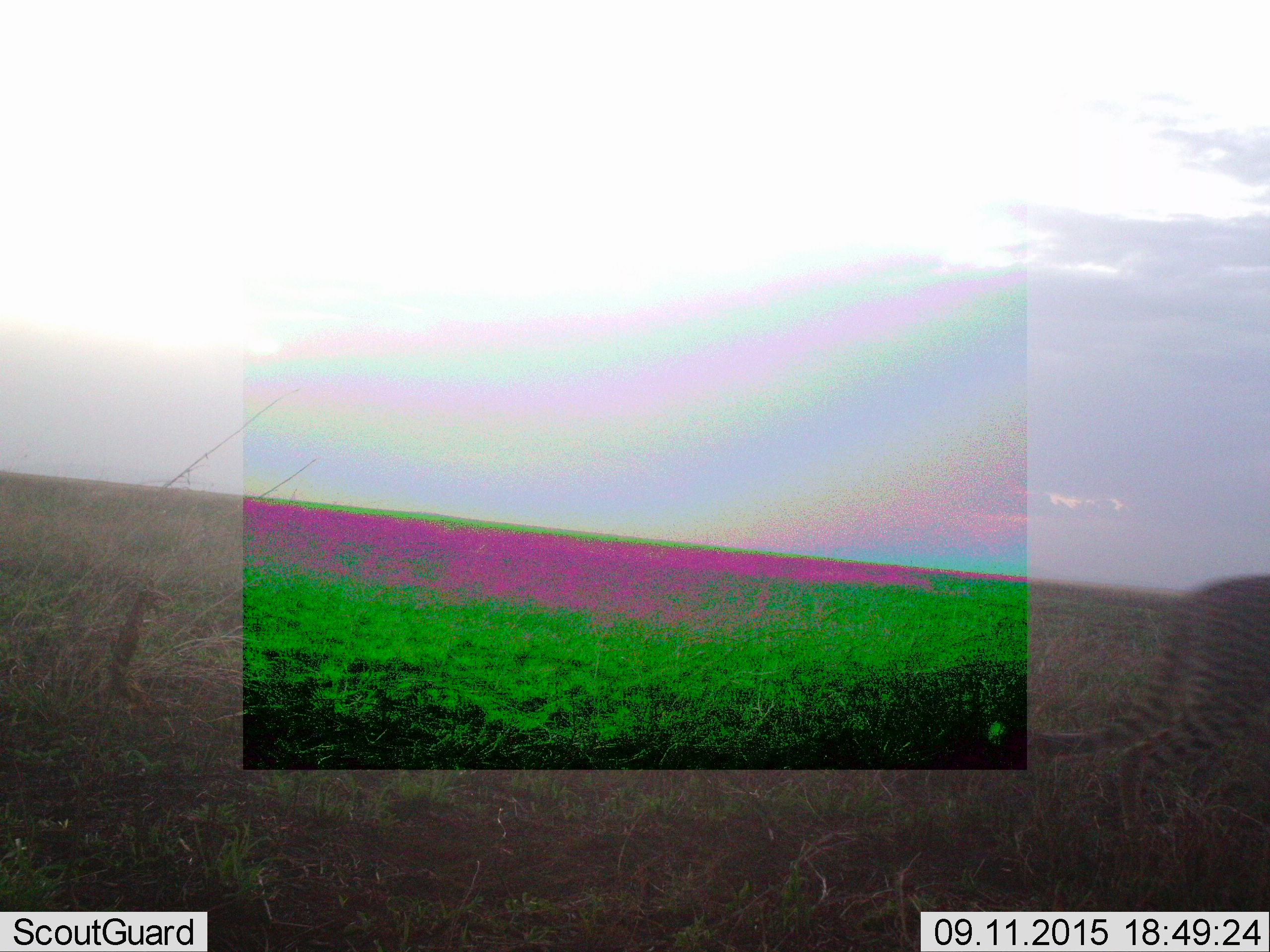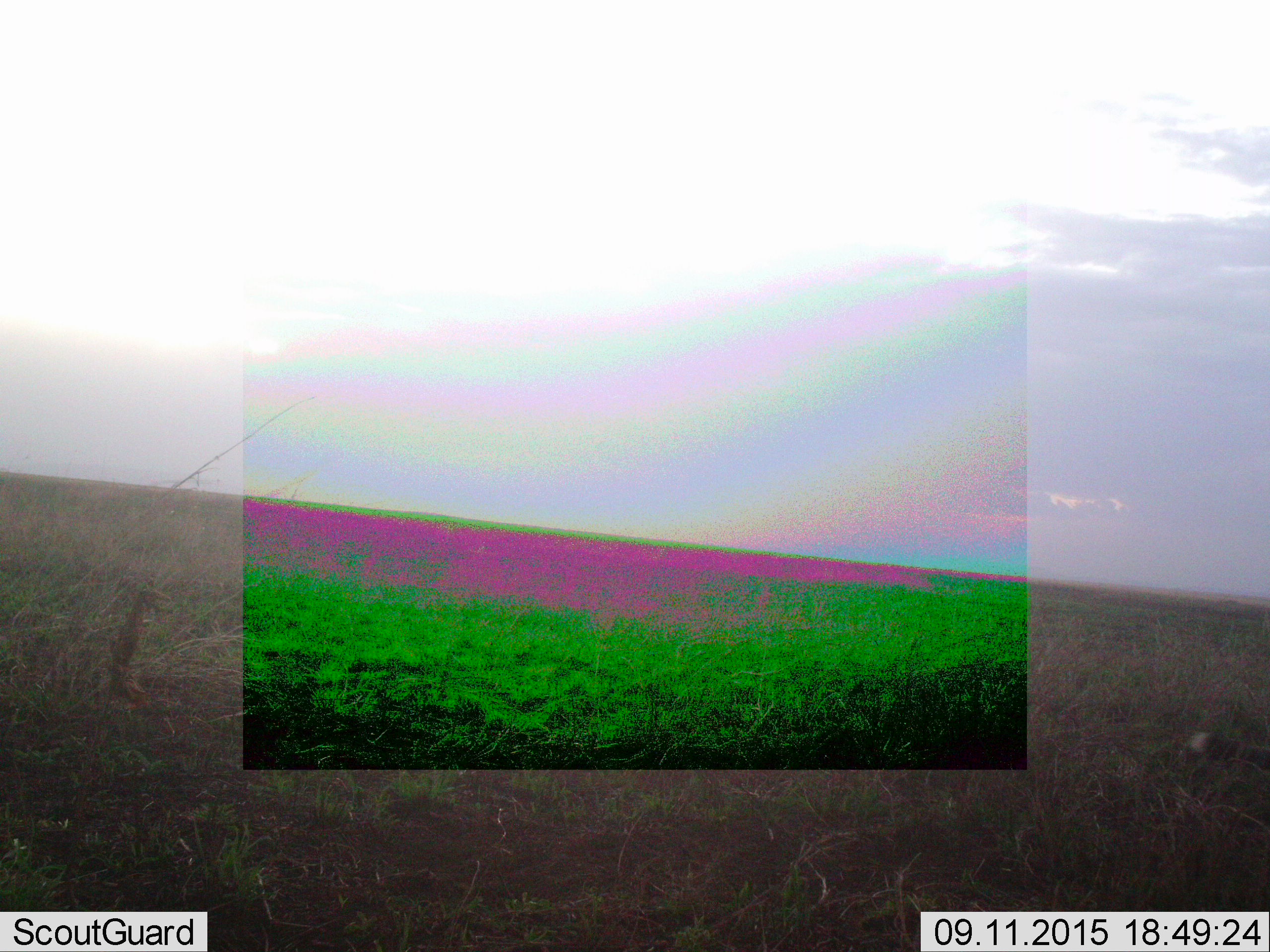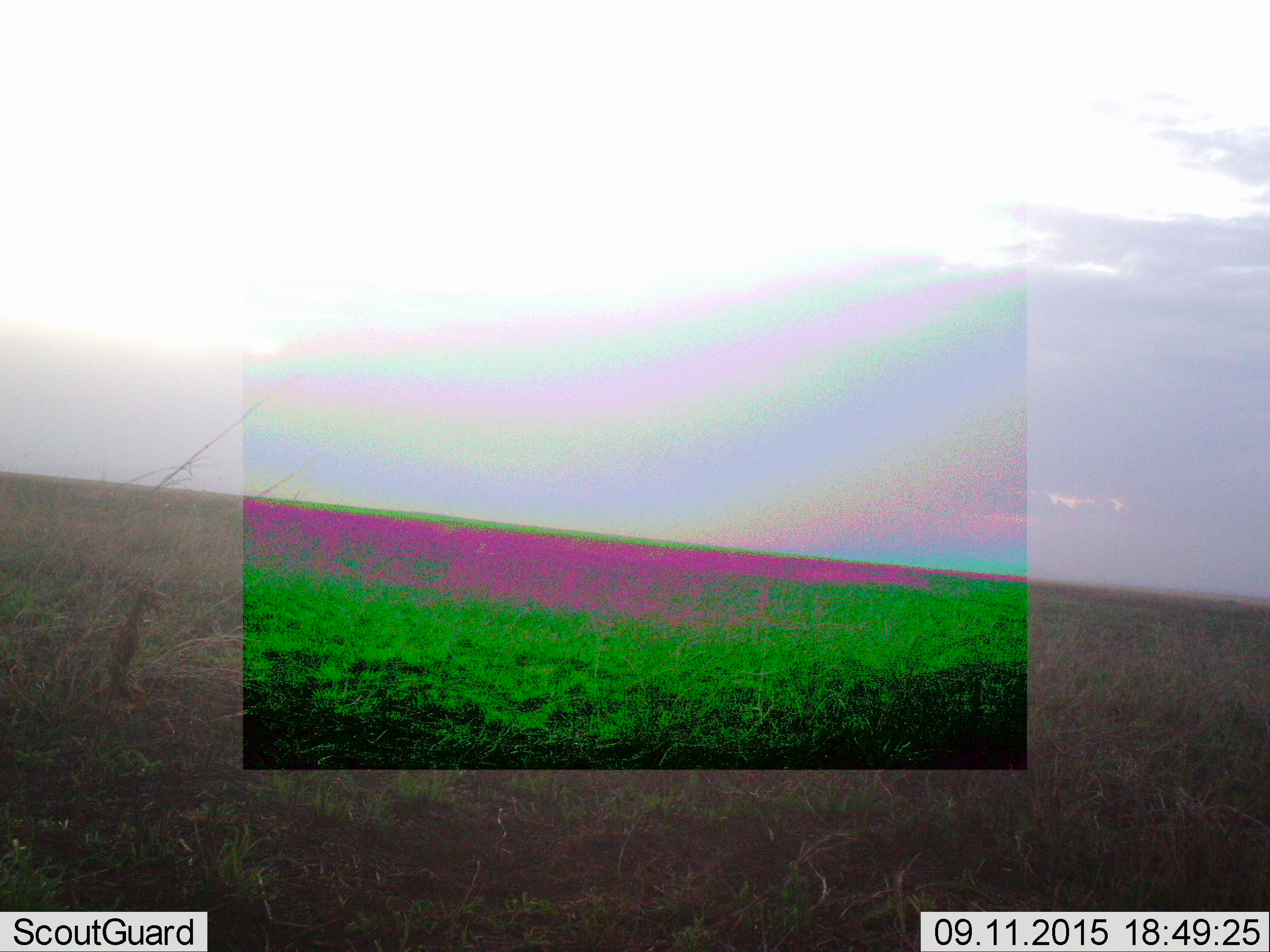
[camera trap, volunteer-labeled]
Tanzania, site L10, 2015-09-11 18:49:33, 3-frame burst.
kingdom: Animalia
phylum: Chordata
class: Mammalia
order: Carnivora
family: Felidae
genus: Acinonyx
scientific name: Acinonyx jubatus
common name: cheetah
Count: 1.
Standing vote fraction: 0%.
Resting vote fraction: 0%.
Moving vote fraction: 100%.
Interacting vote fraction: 0%.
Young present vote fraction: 0%.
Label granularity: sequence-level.